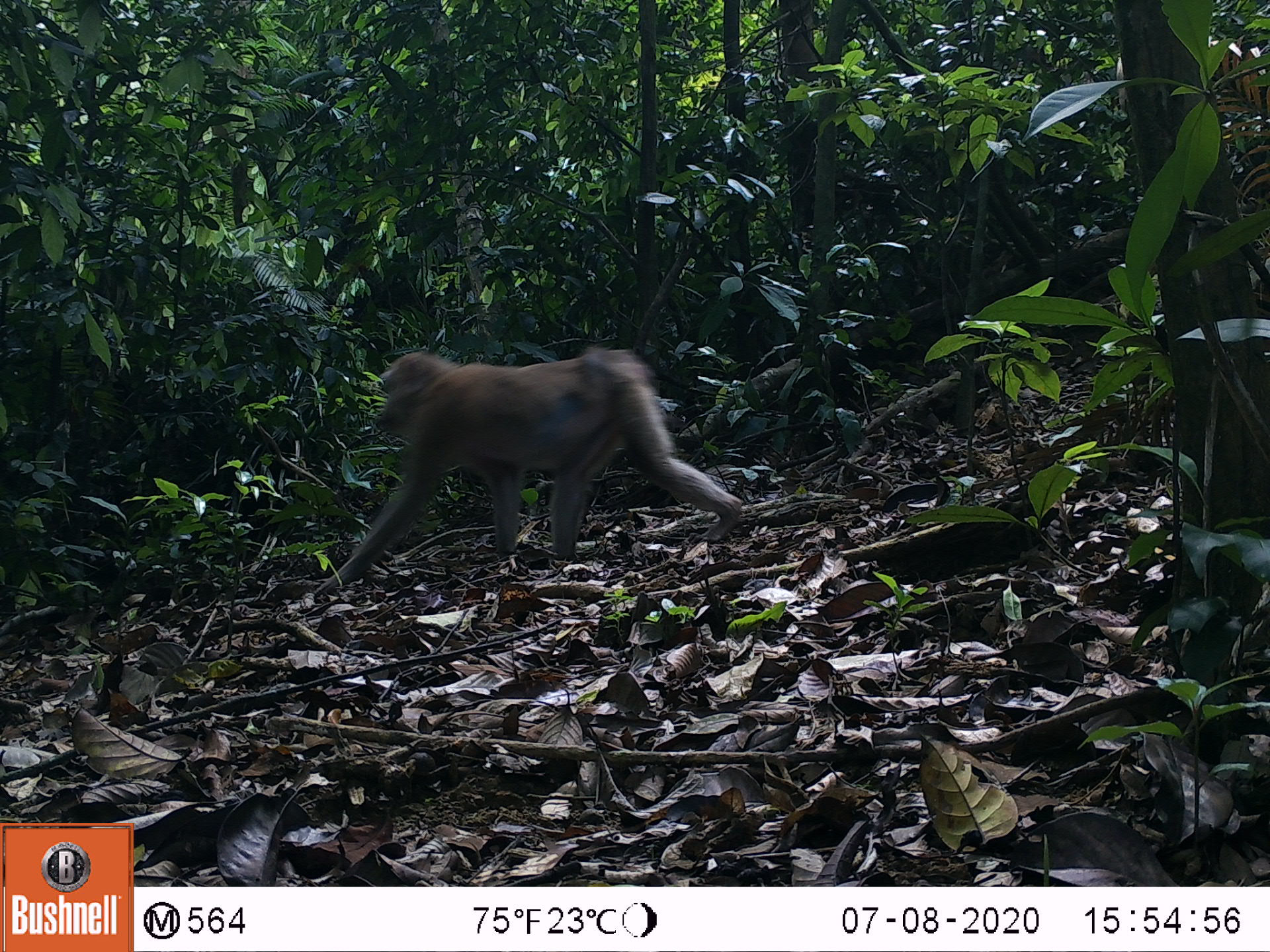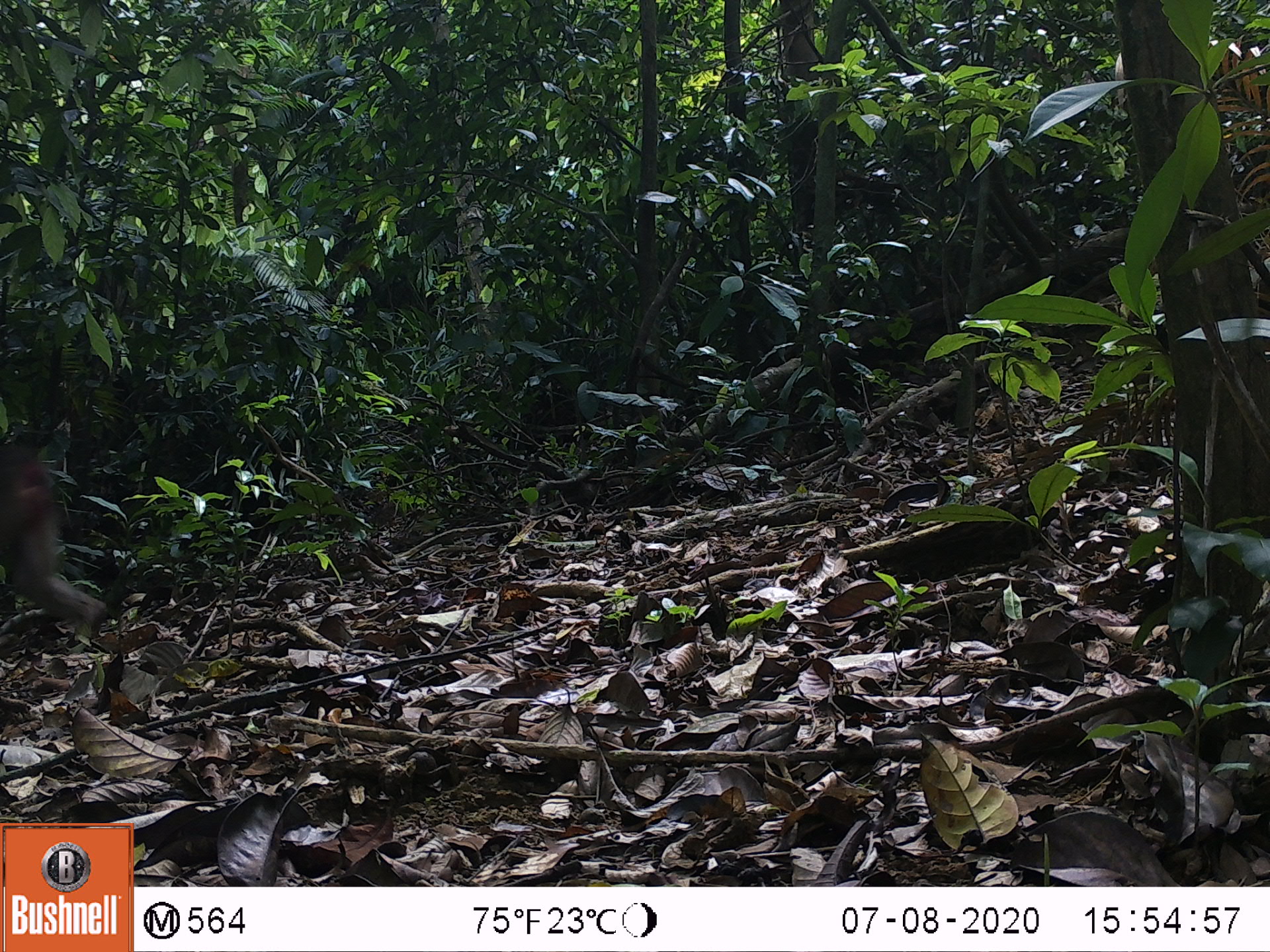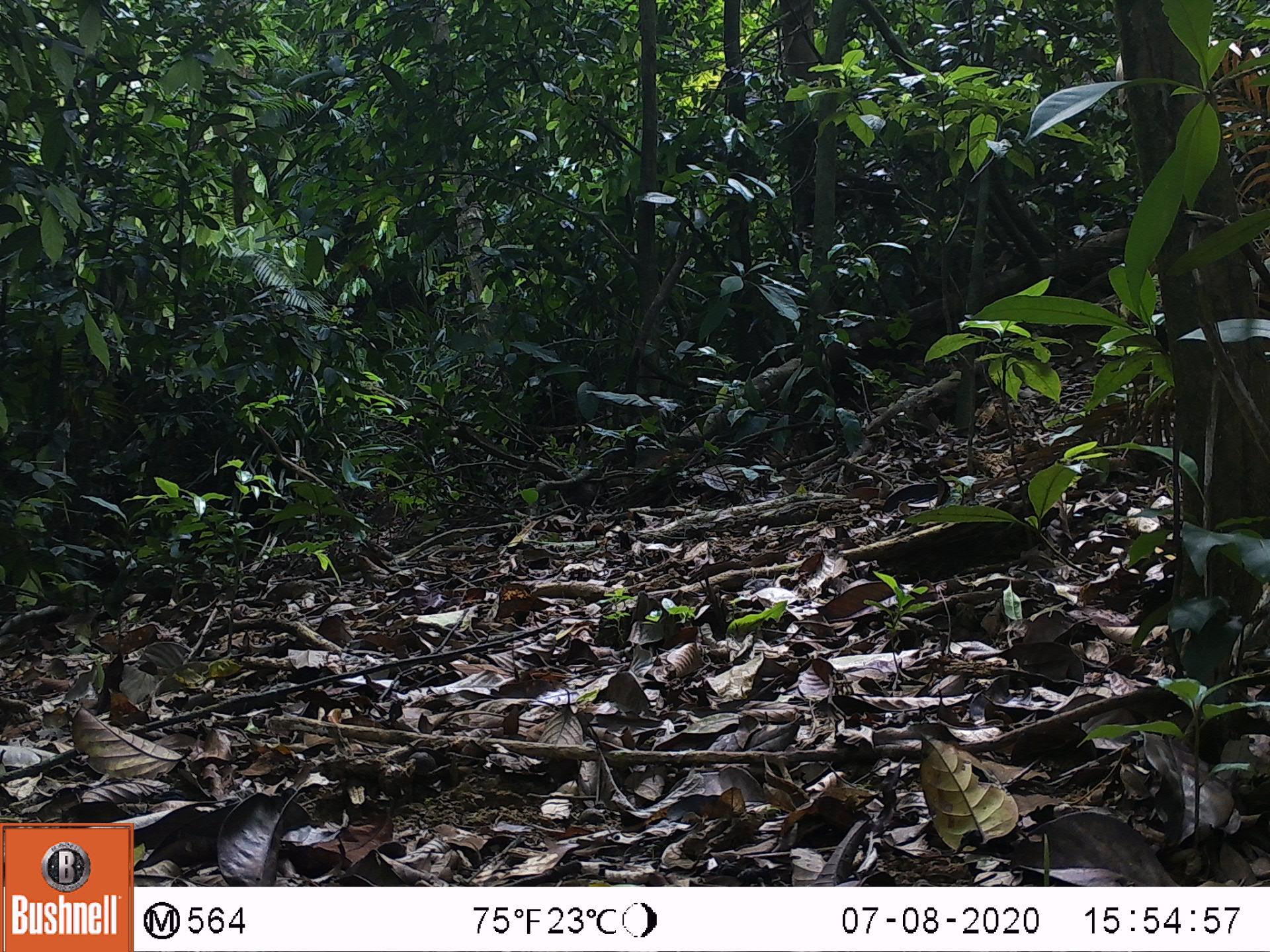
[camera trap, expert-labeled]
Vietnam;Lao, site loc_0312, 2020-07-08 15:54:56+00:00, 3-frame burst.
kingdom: Animalia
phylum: Chordata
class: Mammalia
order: Primates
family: Cercopithecidae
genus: Macaca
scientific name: Macaca nemestrina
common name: pig-tailed macaque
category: pig tailed macaque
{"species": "pig tailed macaque (pig-tailed macaque) (Macaca nemestrina)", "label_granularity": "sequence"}